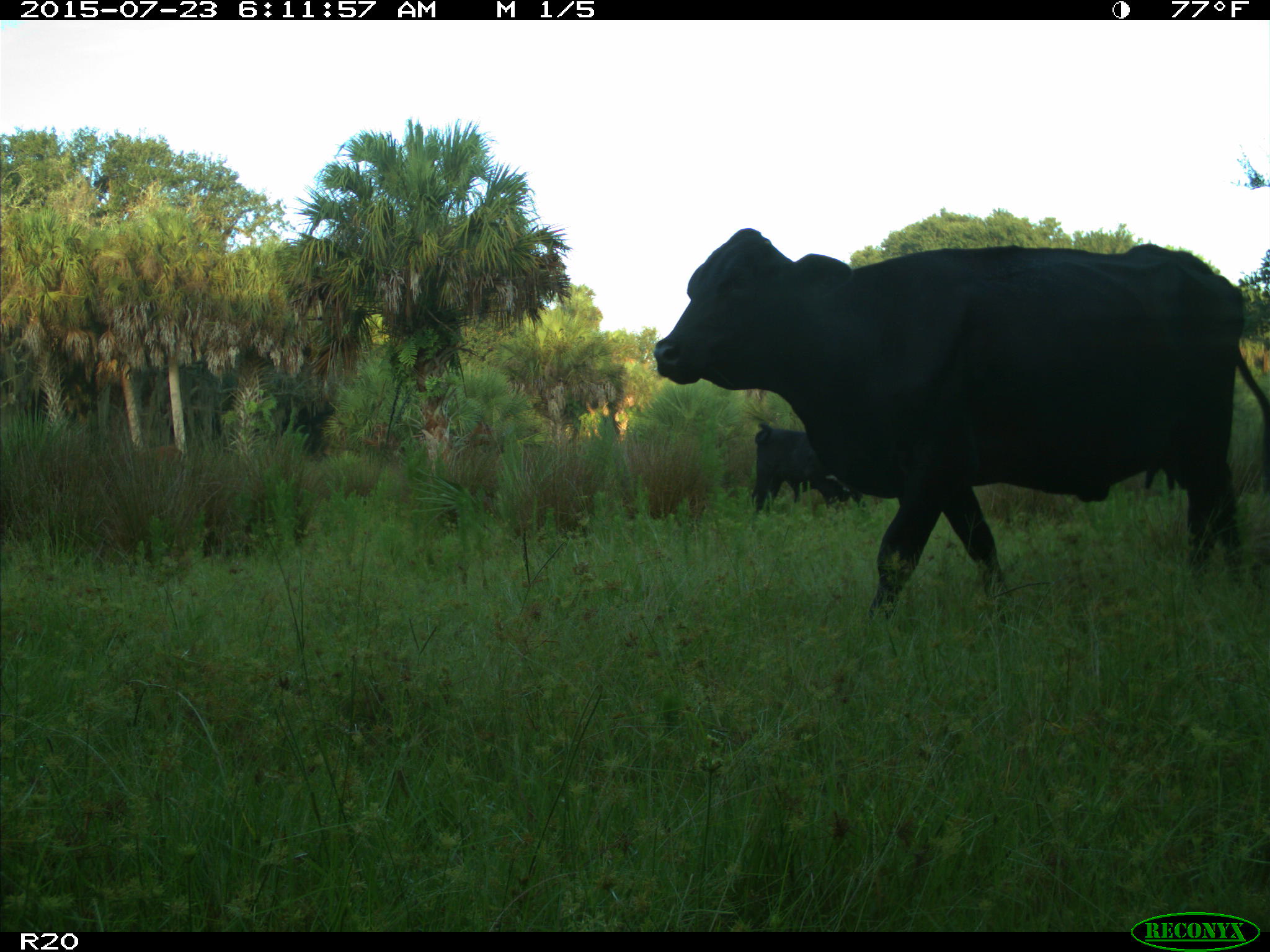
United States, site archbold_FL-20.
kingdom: Animalia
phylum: Chordata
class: Mammalia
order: Artiodactyla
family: Bovidae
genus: Bos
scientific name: Bos taurus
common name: domestic cow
Bos taurus (domestic cow).